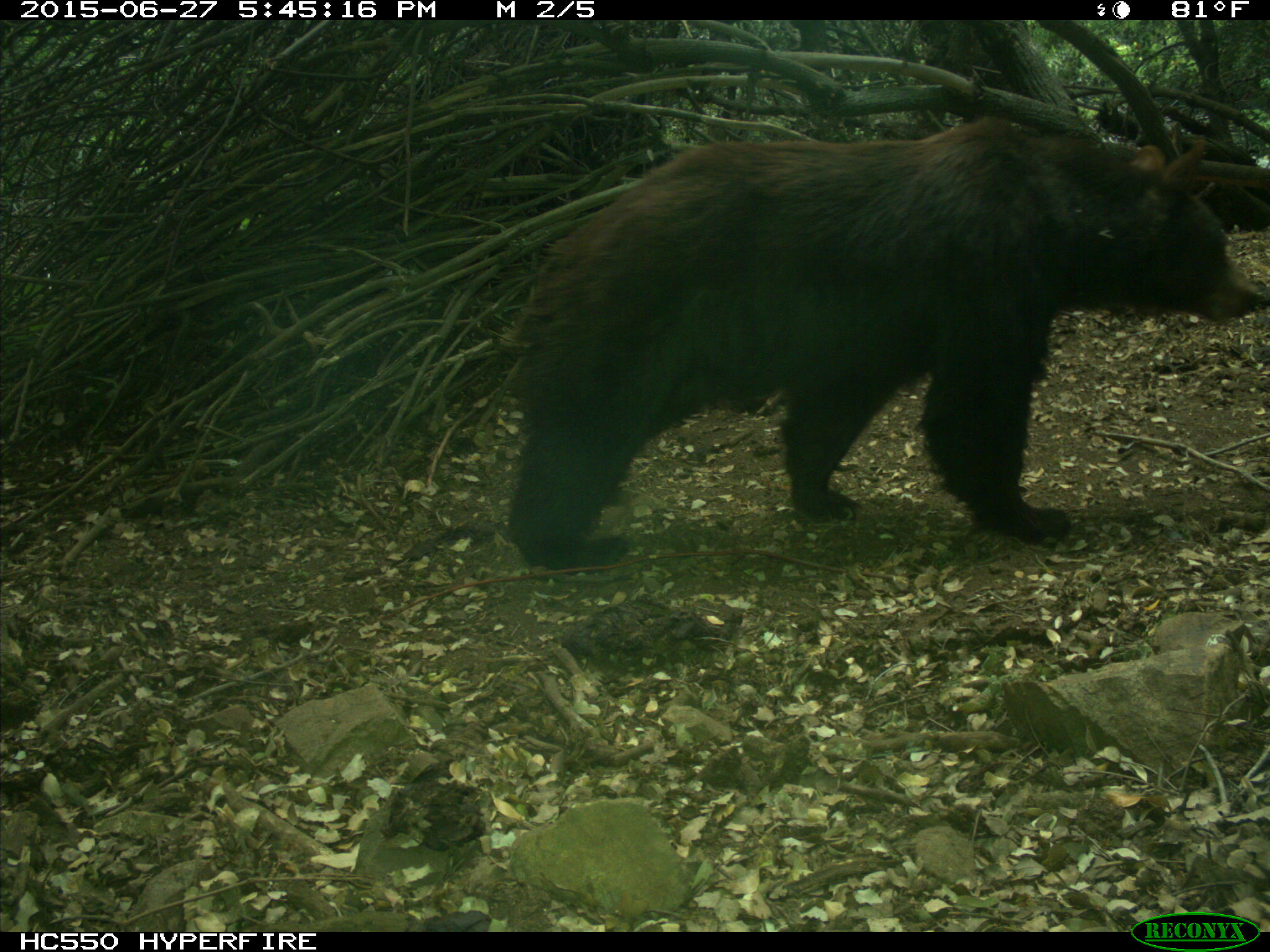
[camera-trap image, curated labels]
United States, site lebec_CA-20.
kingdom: Animalia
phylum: Chordata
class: Mammalia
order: Carnivora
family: Ursidae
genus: Ursus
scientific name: Ursus americanus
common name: american black bear